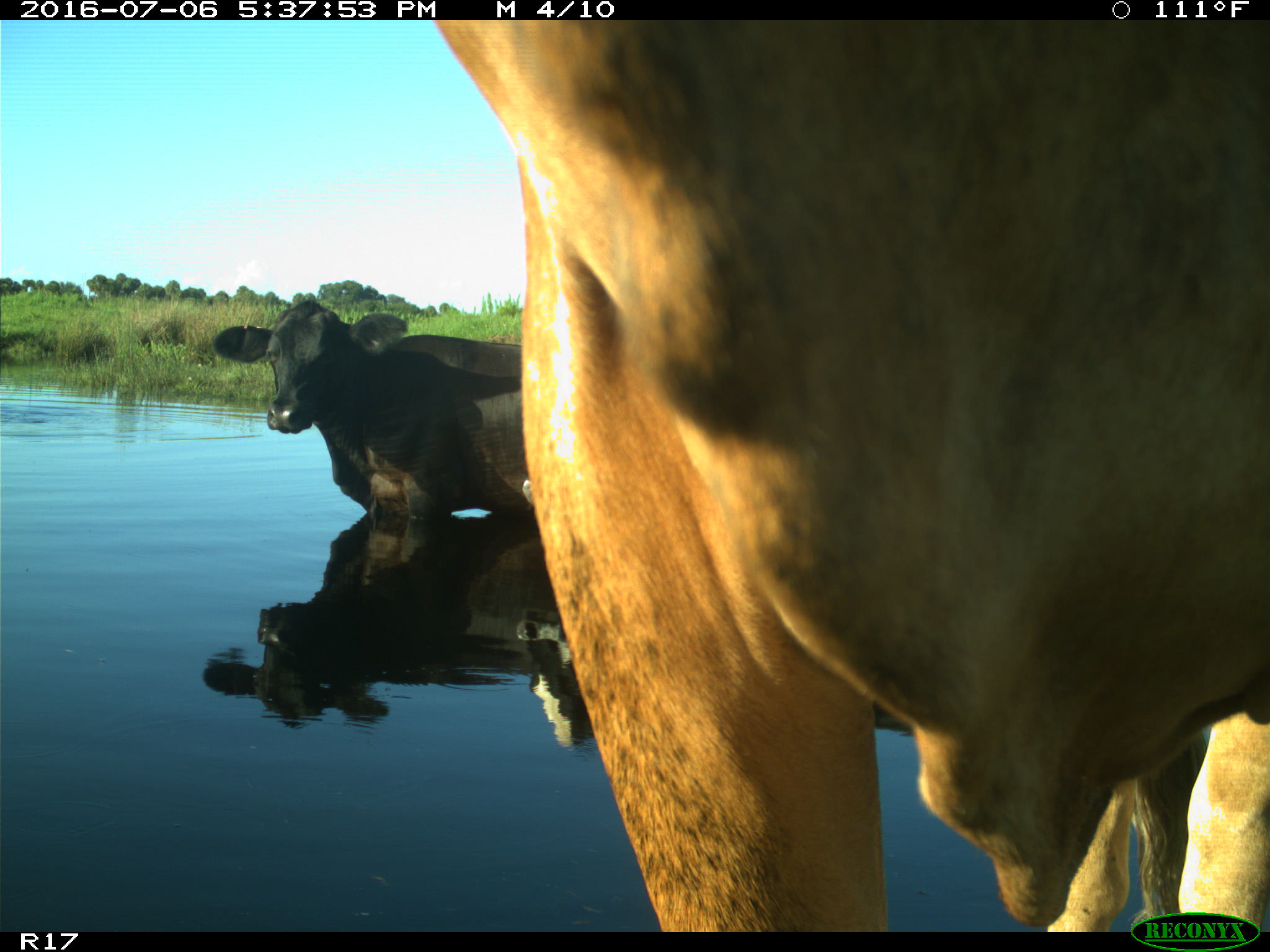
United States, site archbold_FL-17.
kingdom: Animalia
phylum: Chordata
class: Mammalia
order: Artiodactyla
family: Bovidae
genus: Bos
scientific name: Bos taurus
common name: domestic cow